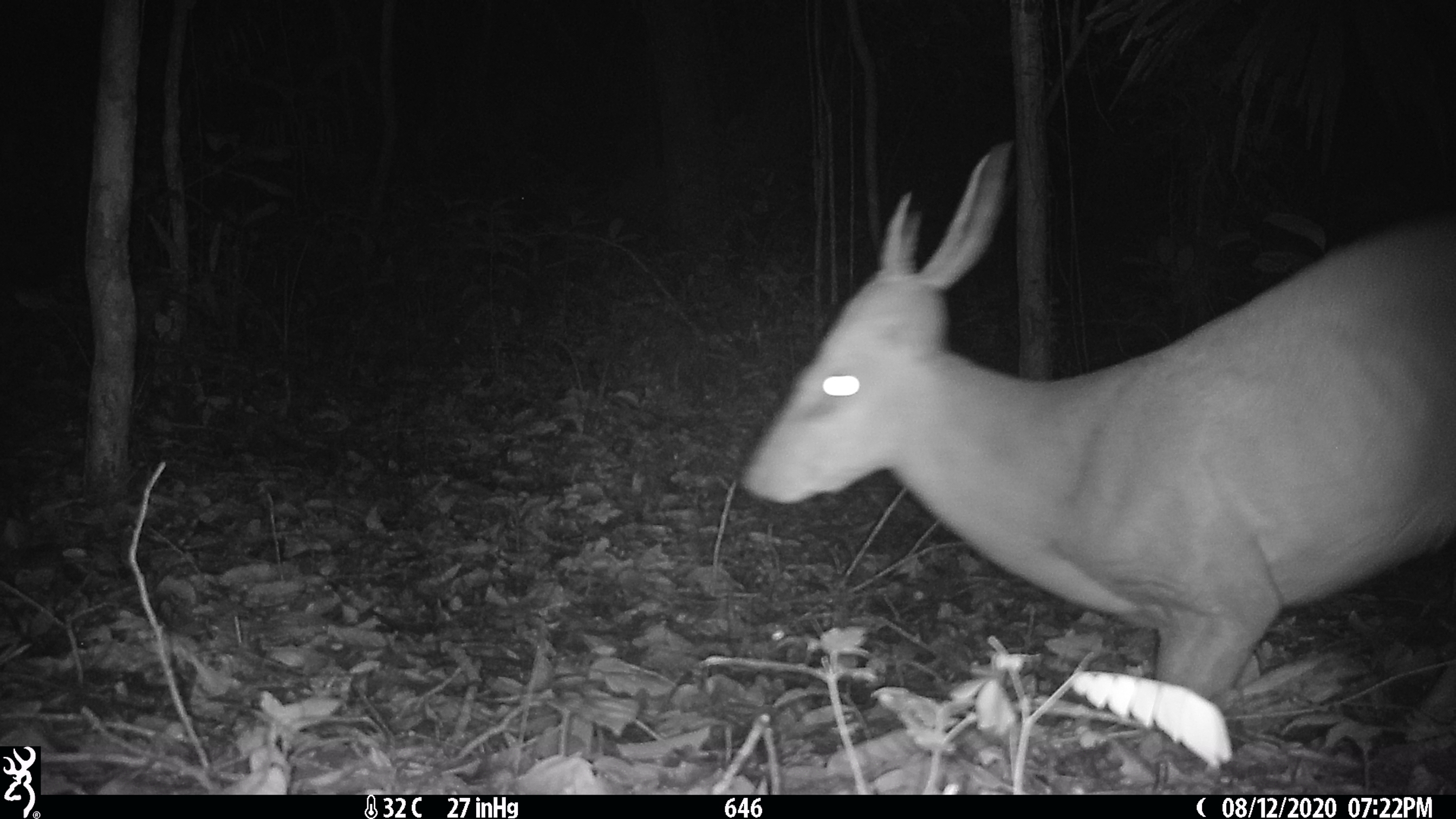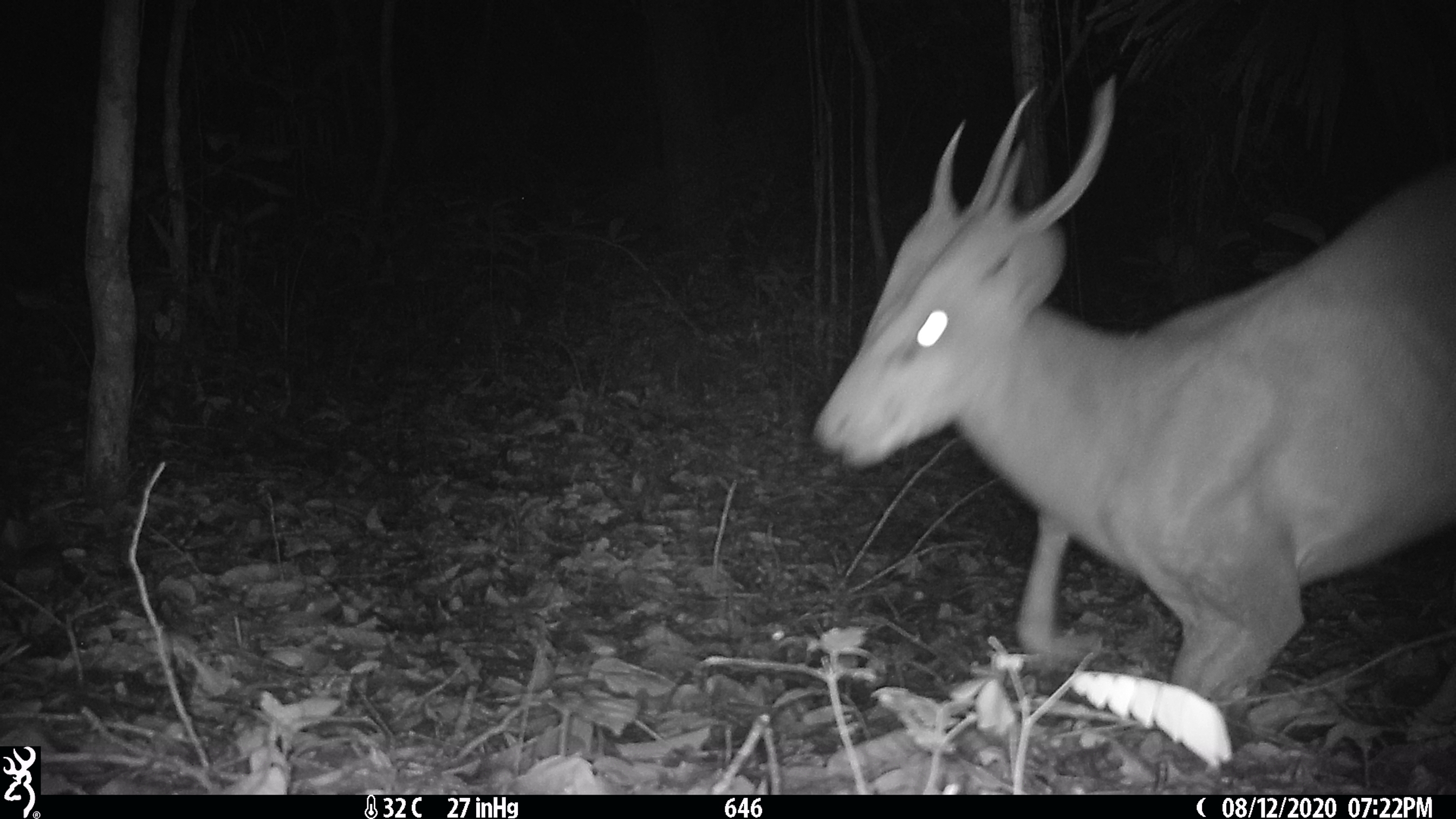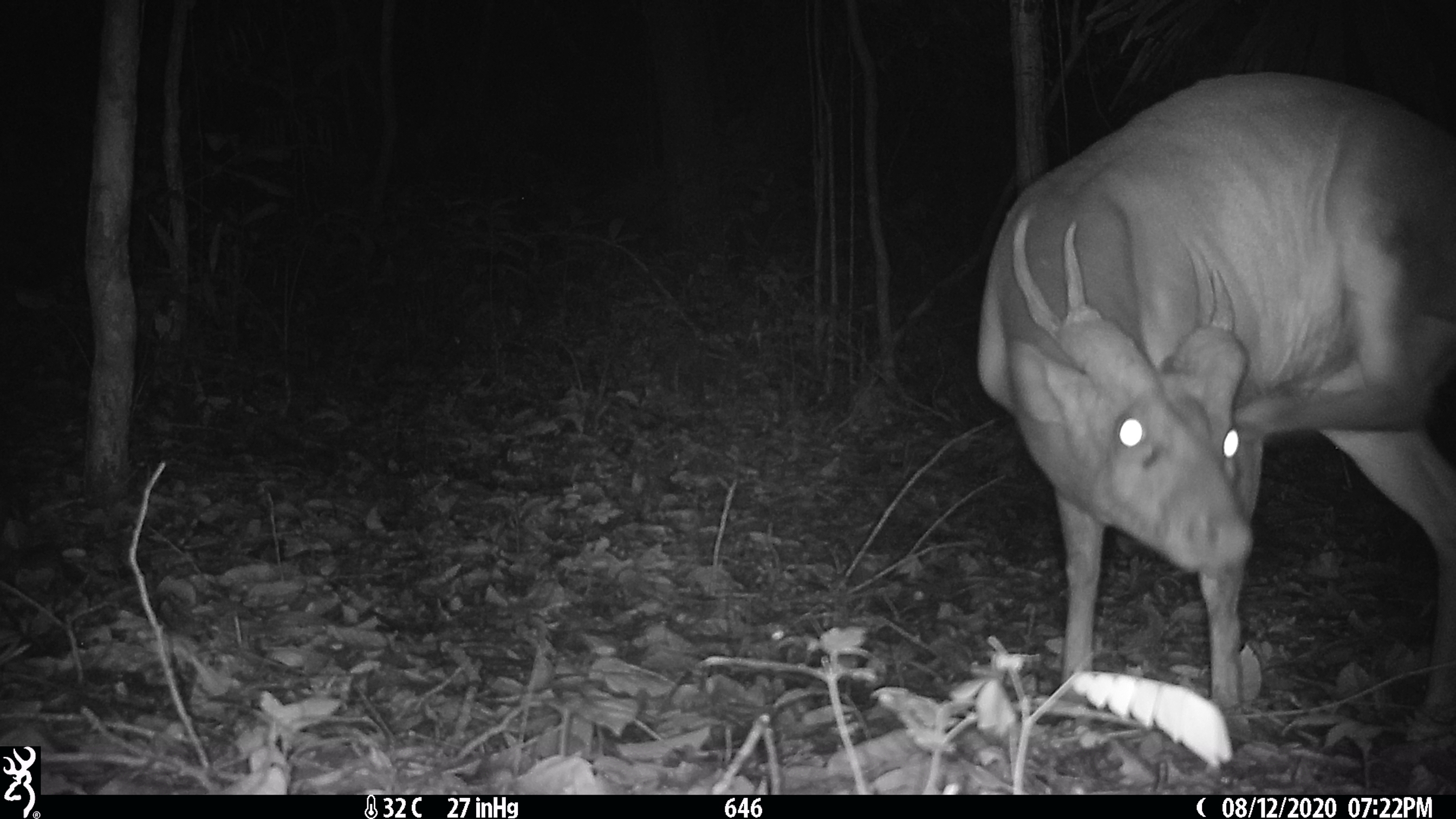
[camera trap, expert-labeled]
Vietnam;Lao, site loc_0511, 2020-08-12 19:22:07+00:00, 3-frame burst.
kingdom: Animalia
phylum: Chordata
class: Mammalia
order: Artiodactyla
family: Cervidae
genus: Muntiacus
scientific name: Muntiacus vuquangensis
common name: large-antlered muntjac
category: large antlered muntjac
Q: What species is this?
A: Large antlered muntjac (large-antlered muntjac) (Muntiacus vuquangensis).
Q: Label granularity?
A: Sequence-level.